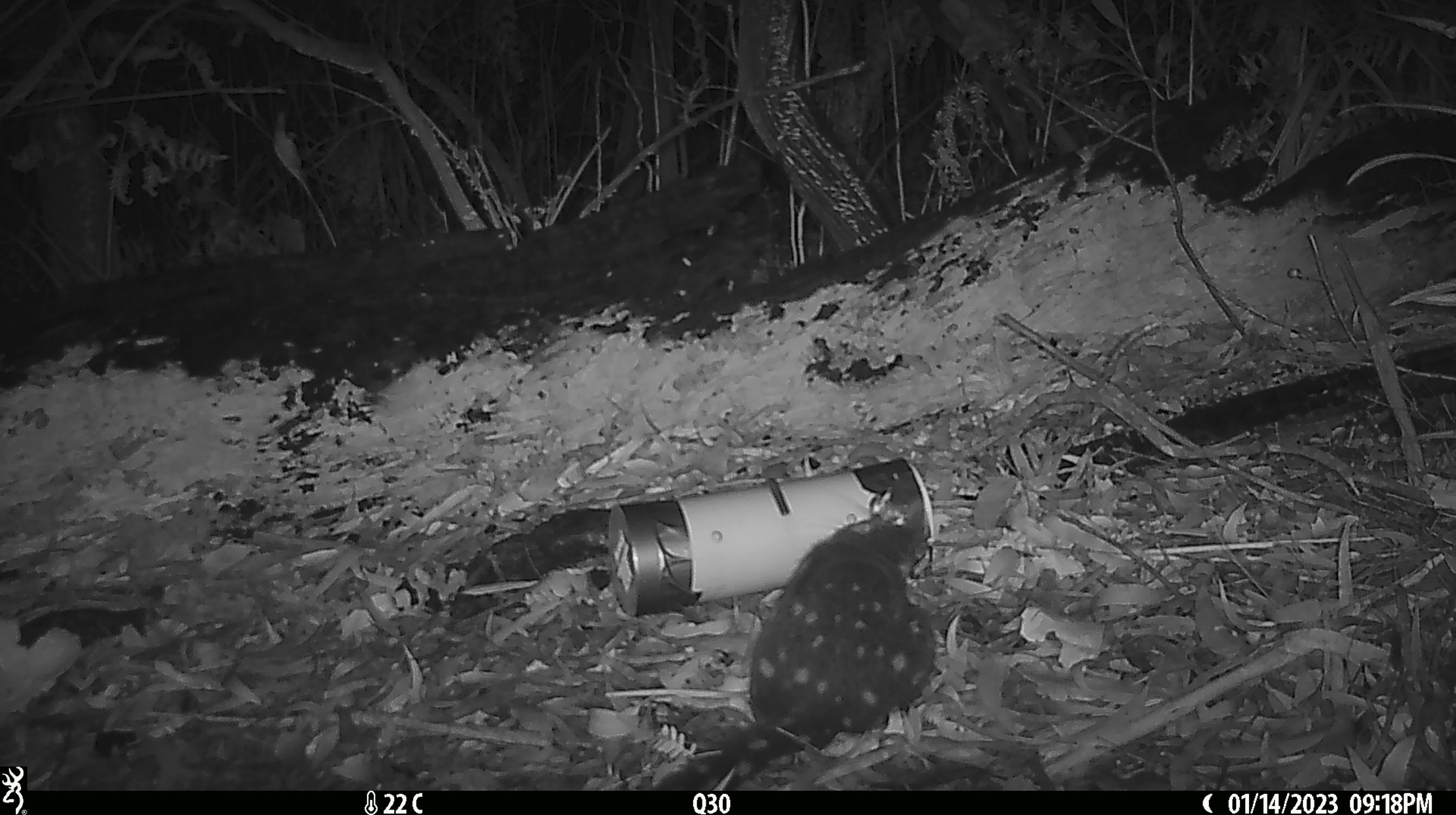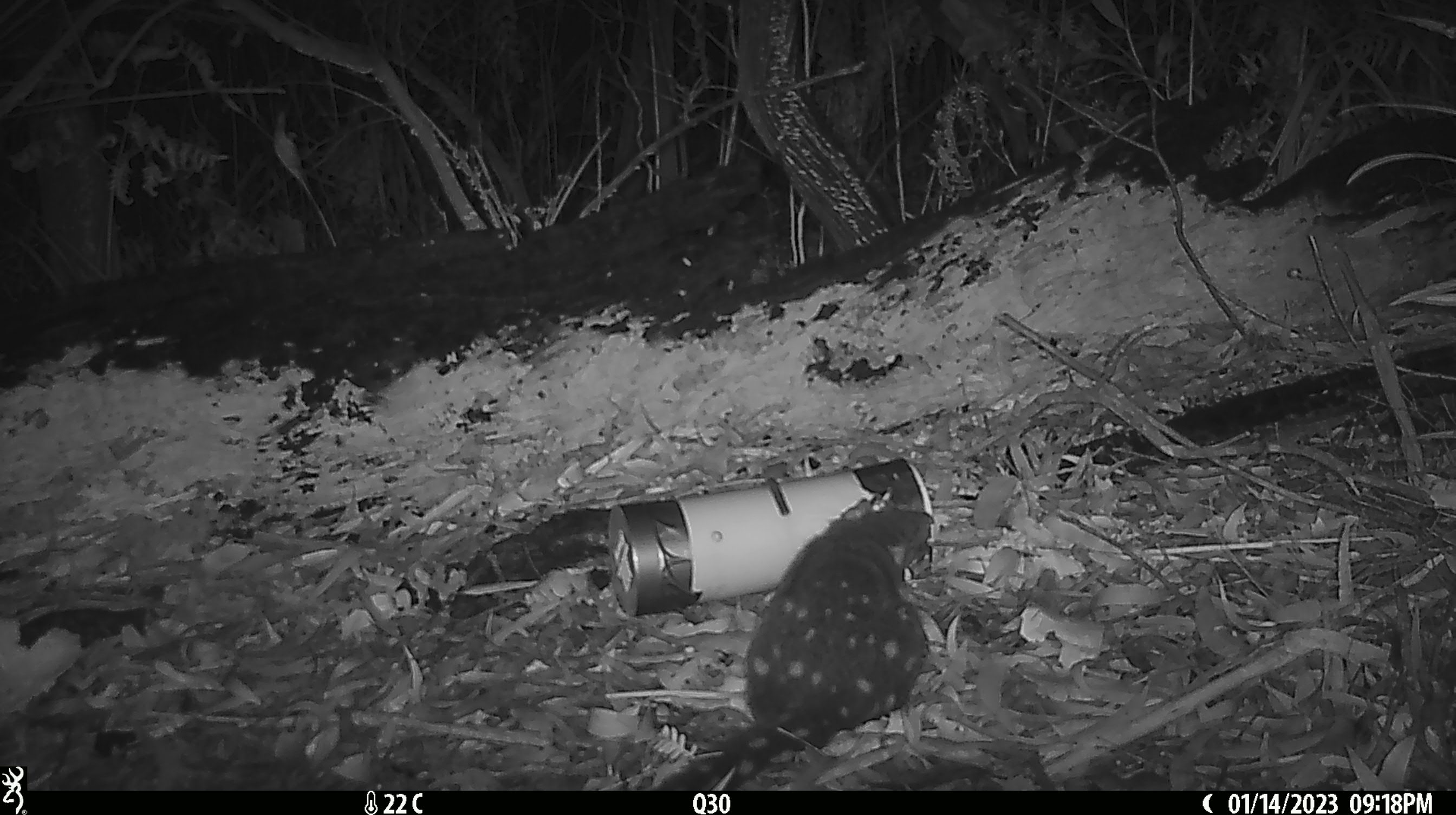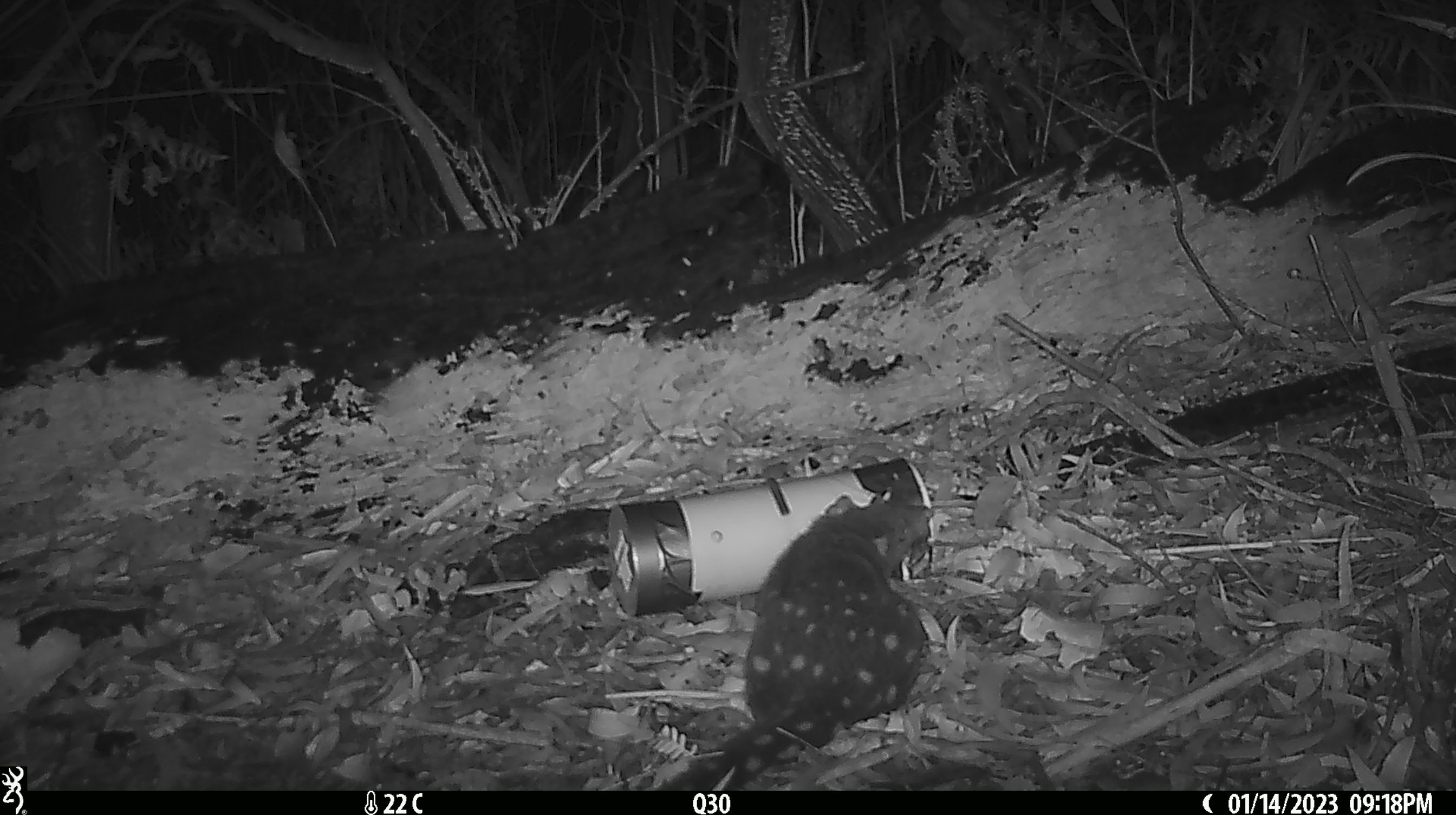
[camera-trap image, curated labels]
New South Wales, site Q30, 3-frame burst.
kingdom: Animalia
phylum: Chordata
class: Mammalia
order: Dasyuromorphia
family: Dasyuridae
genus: Dasyurus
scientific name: Dasyurus maculatus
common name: spotted-tailed quoll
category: quoll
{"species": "quoll (spotted-tailed quoll) (Dasyurus maculatus)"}